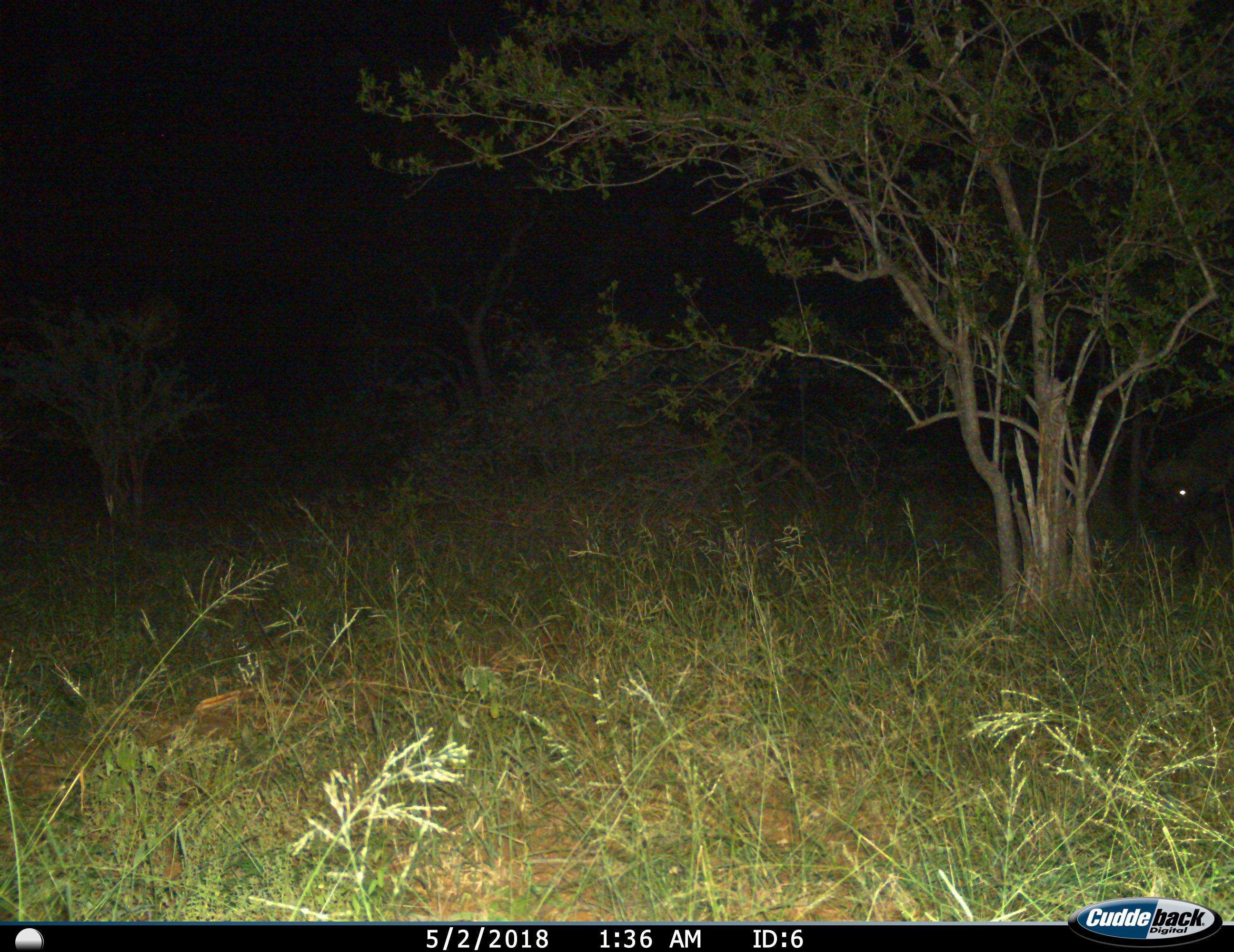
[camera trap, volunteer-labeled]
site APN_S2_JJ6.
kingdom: Animalia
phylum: Chordata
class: Mammalia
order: Artiodactyla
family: Bovidae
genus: Syncerus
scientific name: Syncerus caffer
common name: african buffalo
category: buffalo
Buffalo (african buffalo) (Syncerus caffer), count 1. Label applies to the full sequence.